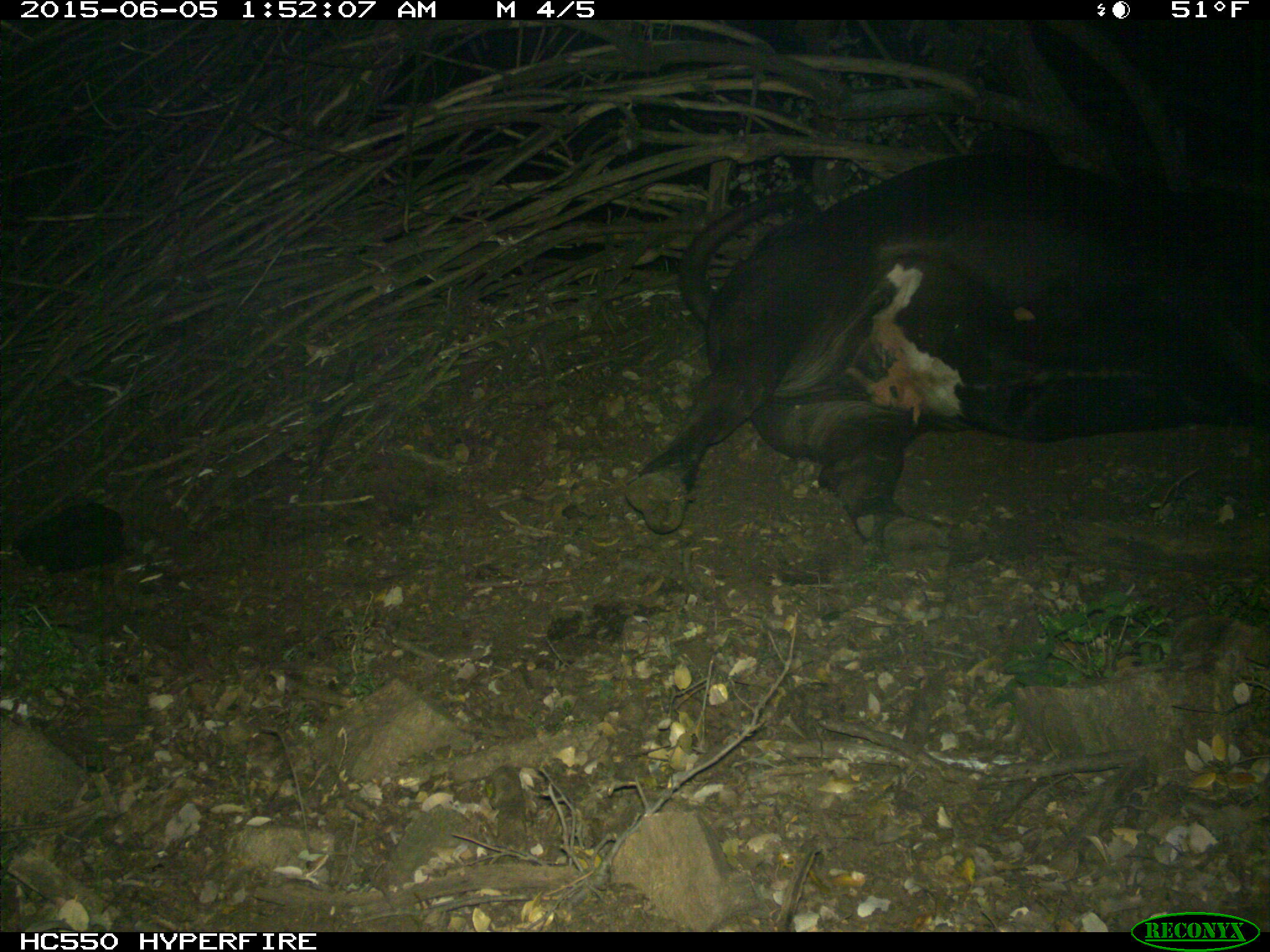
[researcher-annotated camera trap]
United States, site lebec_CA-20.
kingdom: Animalia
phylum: Chordata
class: Mammalia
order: Artiodactyla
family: Bovidae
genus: Bos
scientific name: Bos taurus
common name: domestic cow